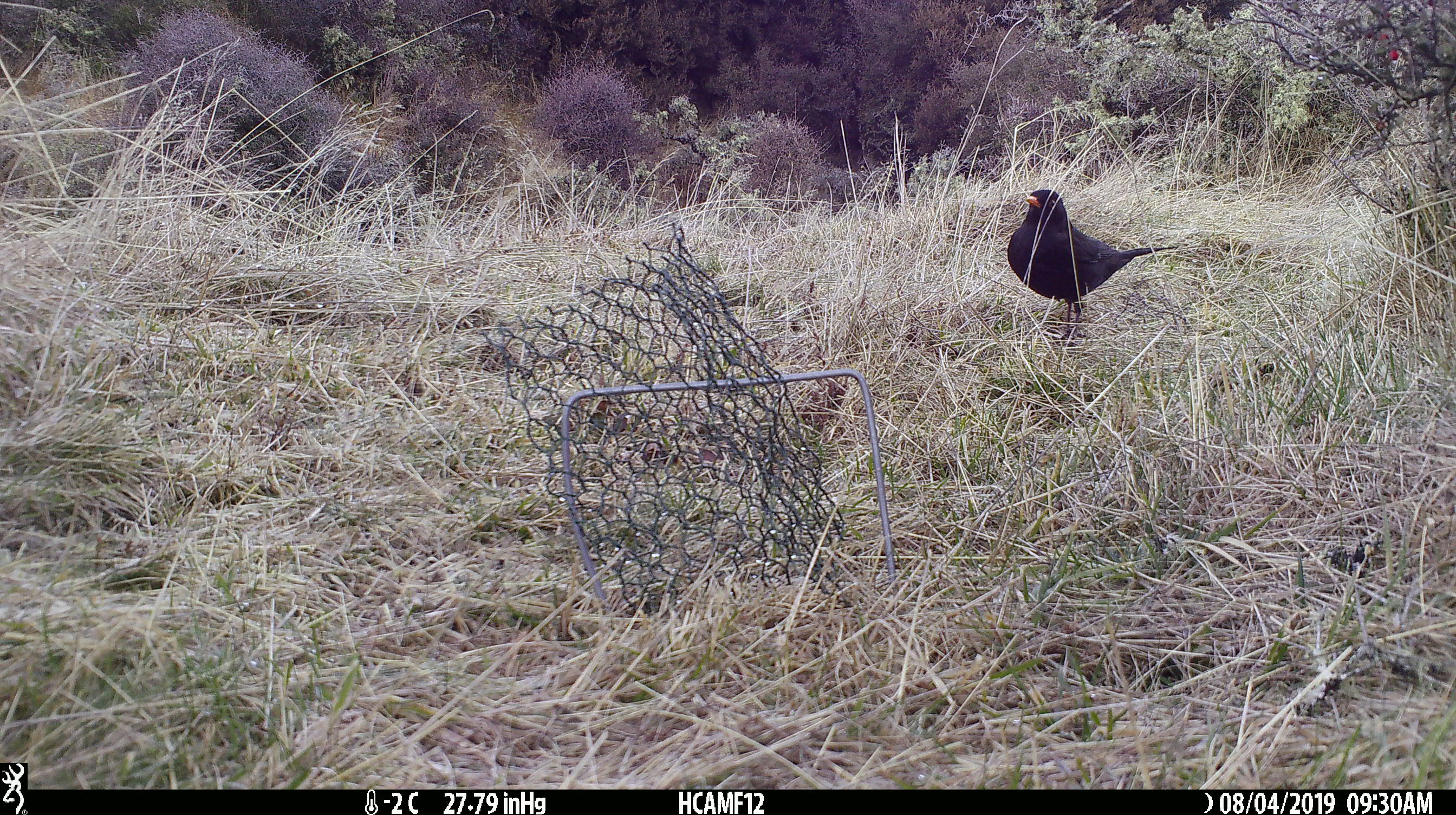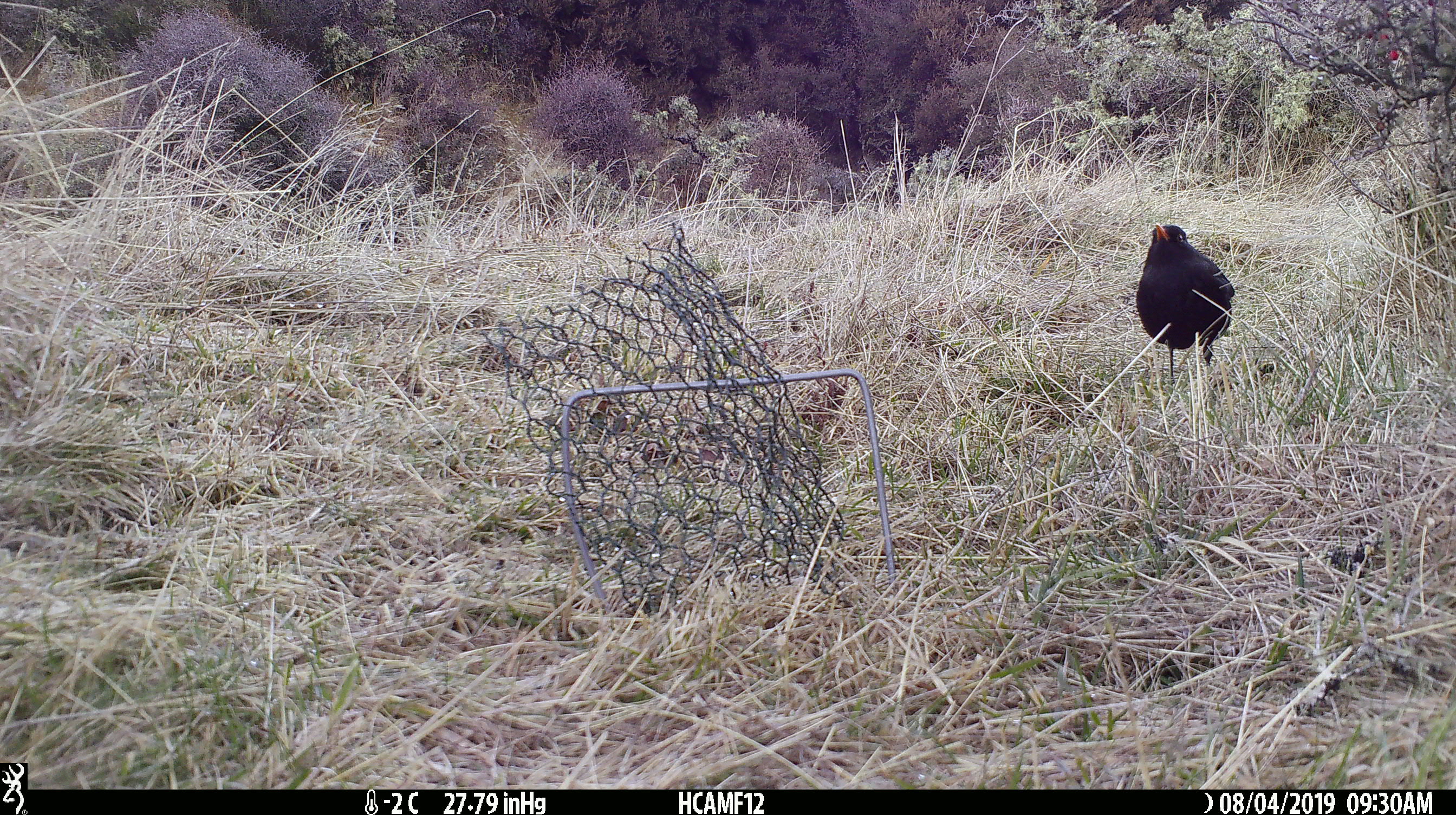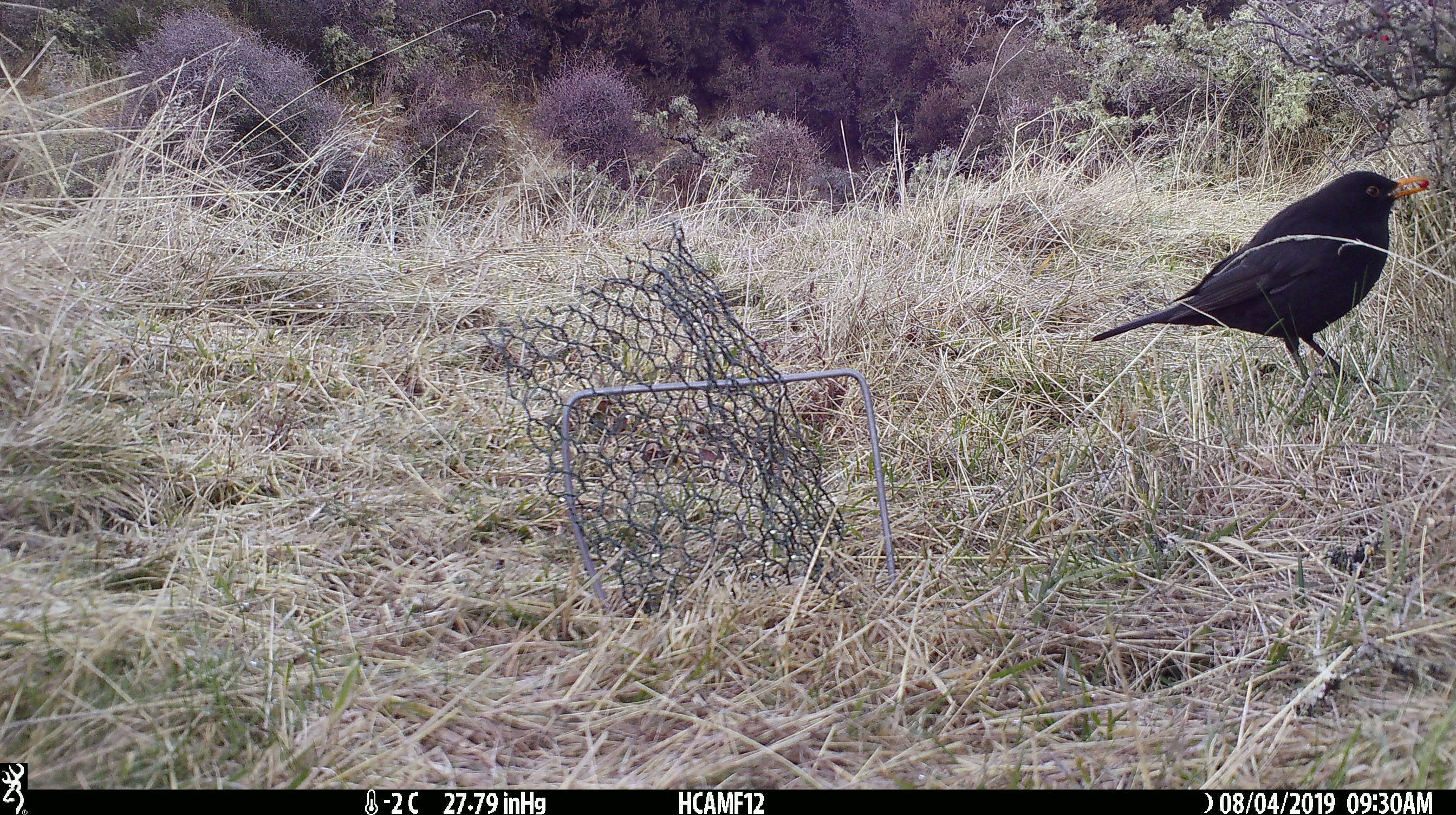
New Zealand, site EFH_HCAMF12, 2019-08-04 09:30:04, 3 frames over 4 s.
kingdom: Animalia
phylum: Chordata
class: Aves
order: Passeriformes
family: Turdidae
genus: Turdus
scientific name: Turdus merula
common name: eurasian blackbird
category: blackbird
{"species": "blackbird (eurasian blackbird) (Turdus merula)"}